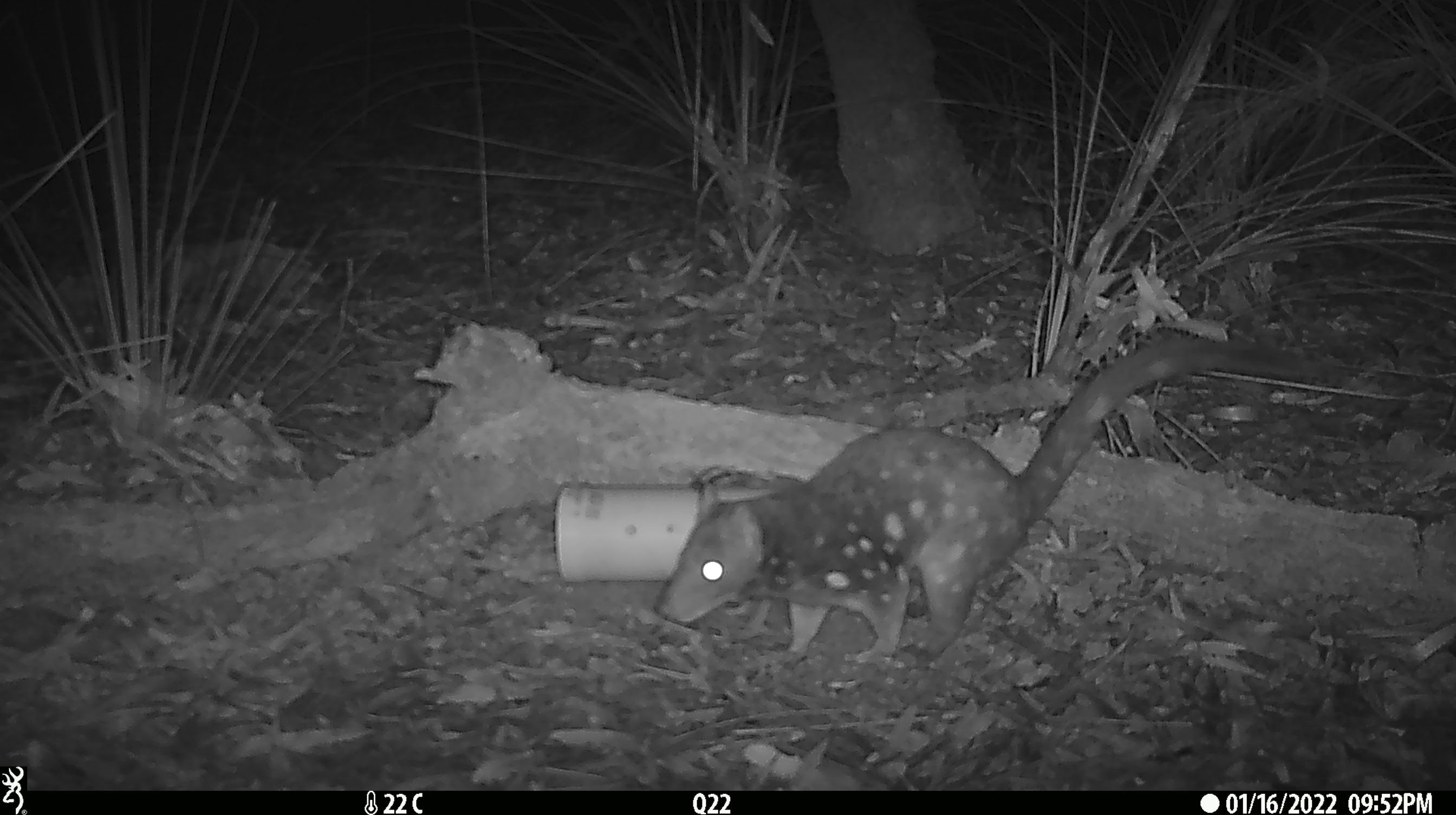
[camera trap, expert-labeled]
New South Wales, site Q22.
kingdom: Animalia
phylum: Chordata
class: Mammalia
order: Dasyuromorphia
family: Dasyuridae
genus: Dasyurus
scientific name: Dasyurus maculatus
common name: spotted-tailed quoll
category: quoll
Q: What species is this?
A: Quoll (spotted-tailed quoll) (Dasyurus maculatus).